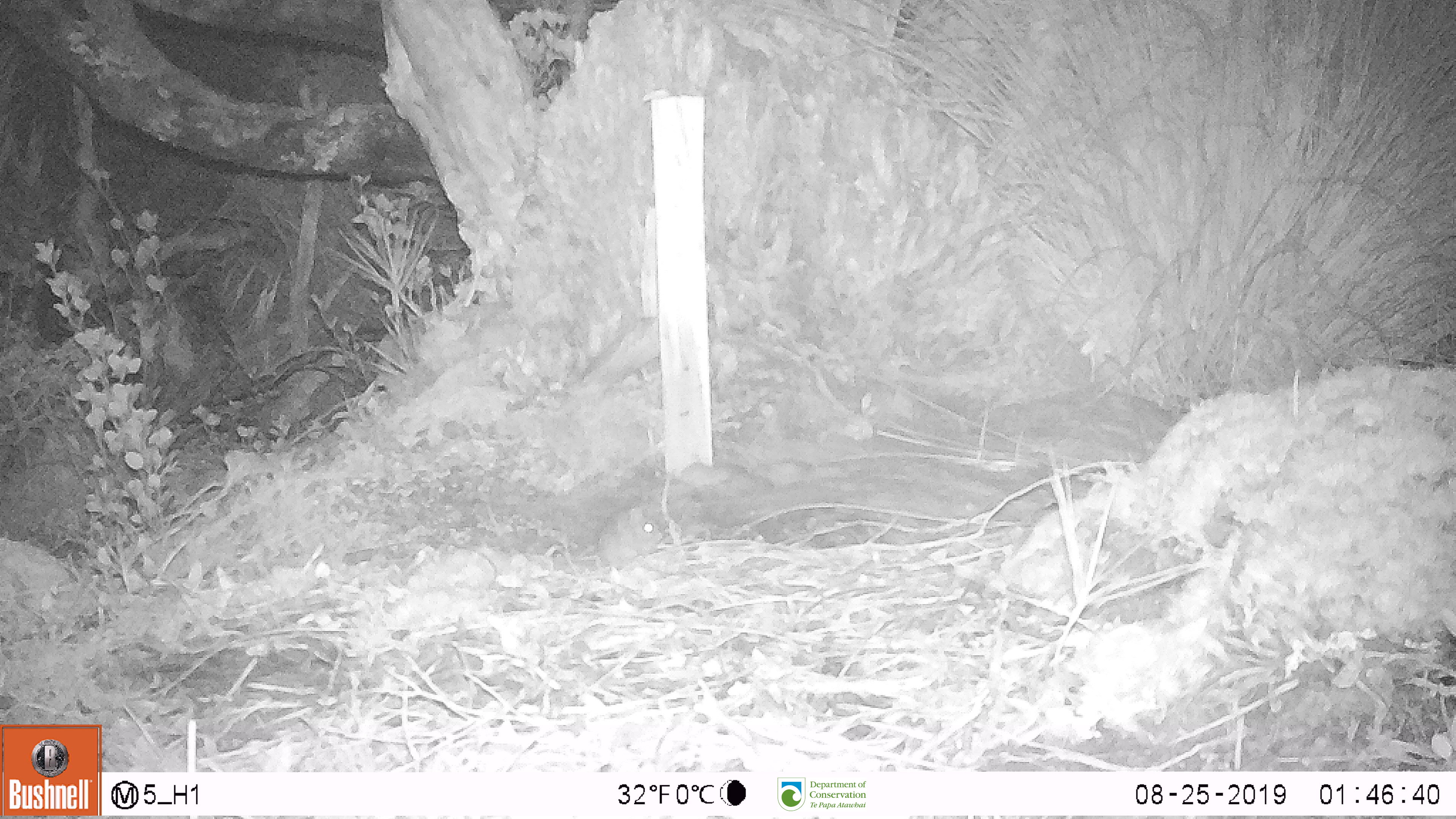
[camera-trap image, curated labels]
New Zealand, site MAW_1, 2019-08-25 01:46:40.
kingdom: Animalia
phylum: Chordata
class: Mammalia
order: Rodentia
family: Muridae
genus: Mus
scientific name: Mus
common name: mouse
Mouse (Mus).